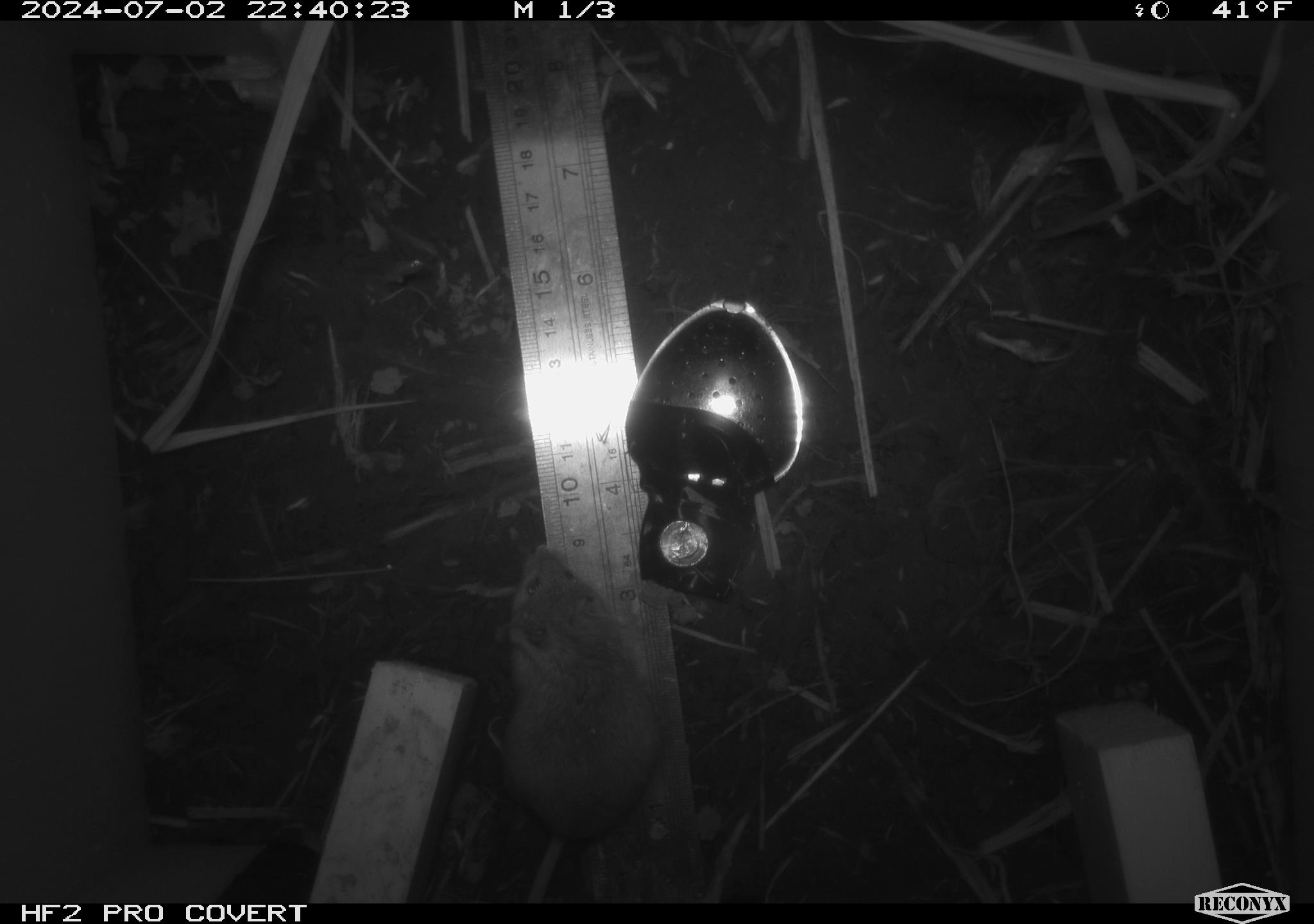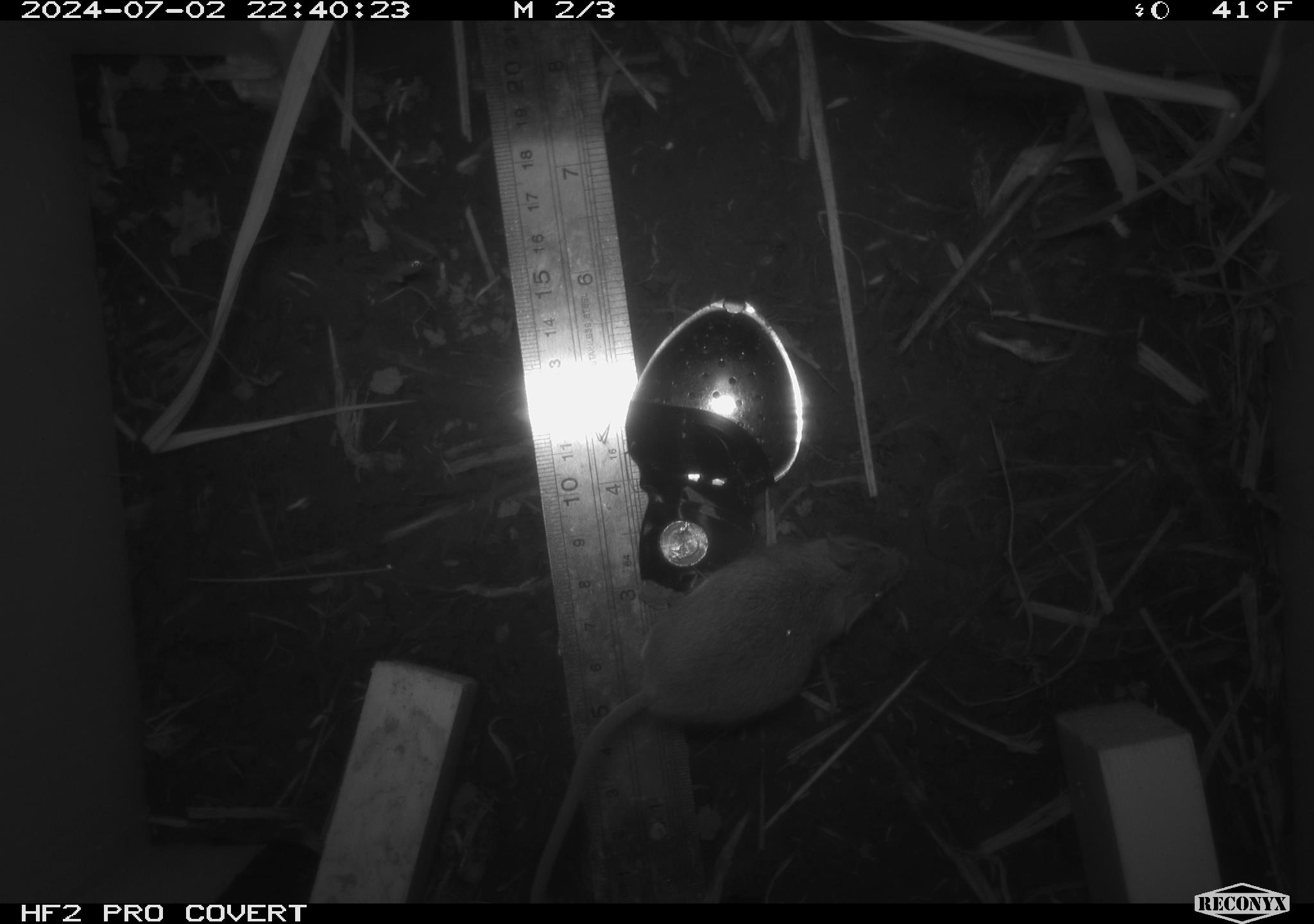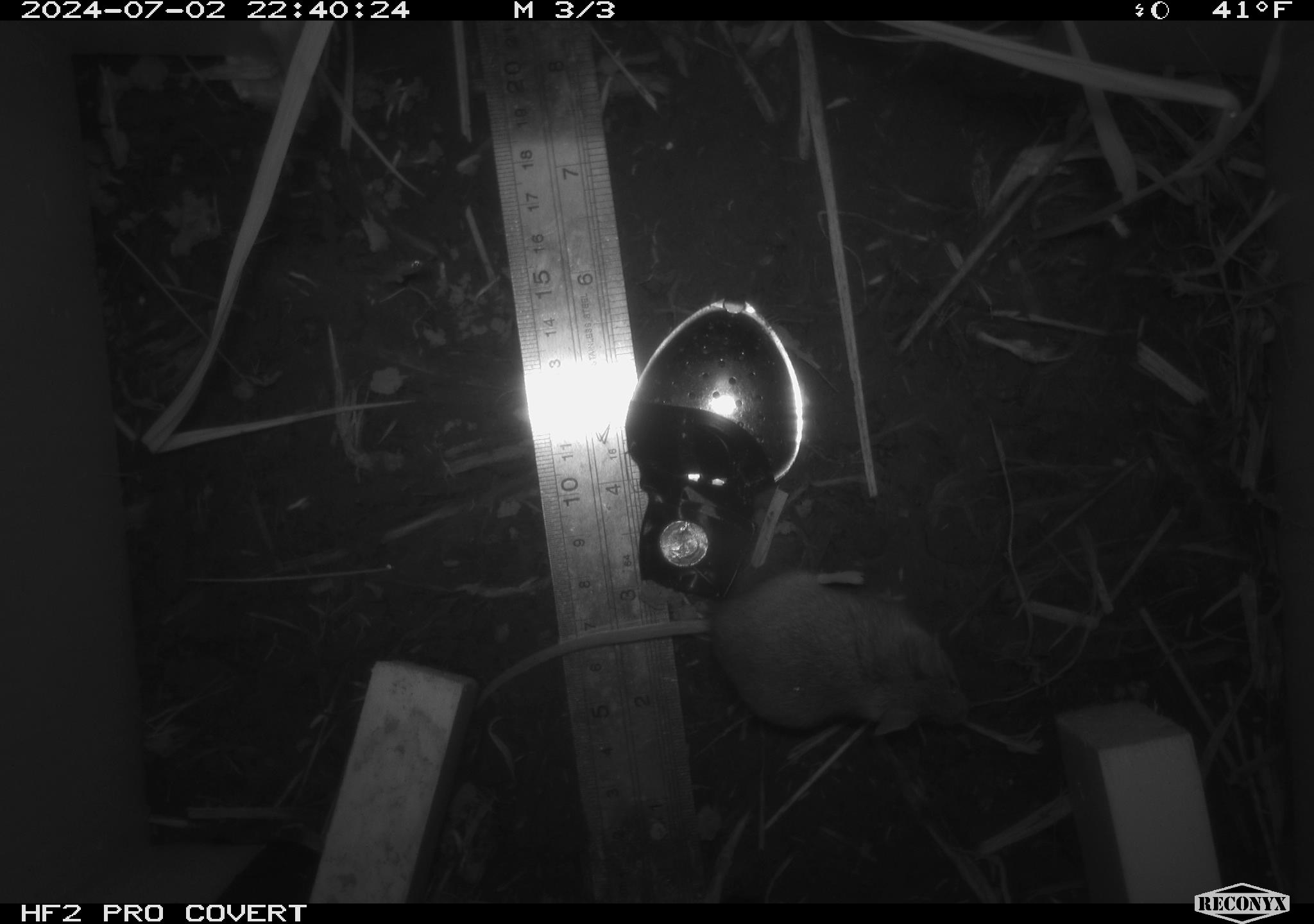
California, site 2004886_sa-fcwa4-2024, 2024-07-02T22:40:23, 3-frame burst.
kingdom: Animalia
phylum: Chordata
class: Mammalia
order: Rodentia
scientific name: Rodentia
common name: mouse species